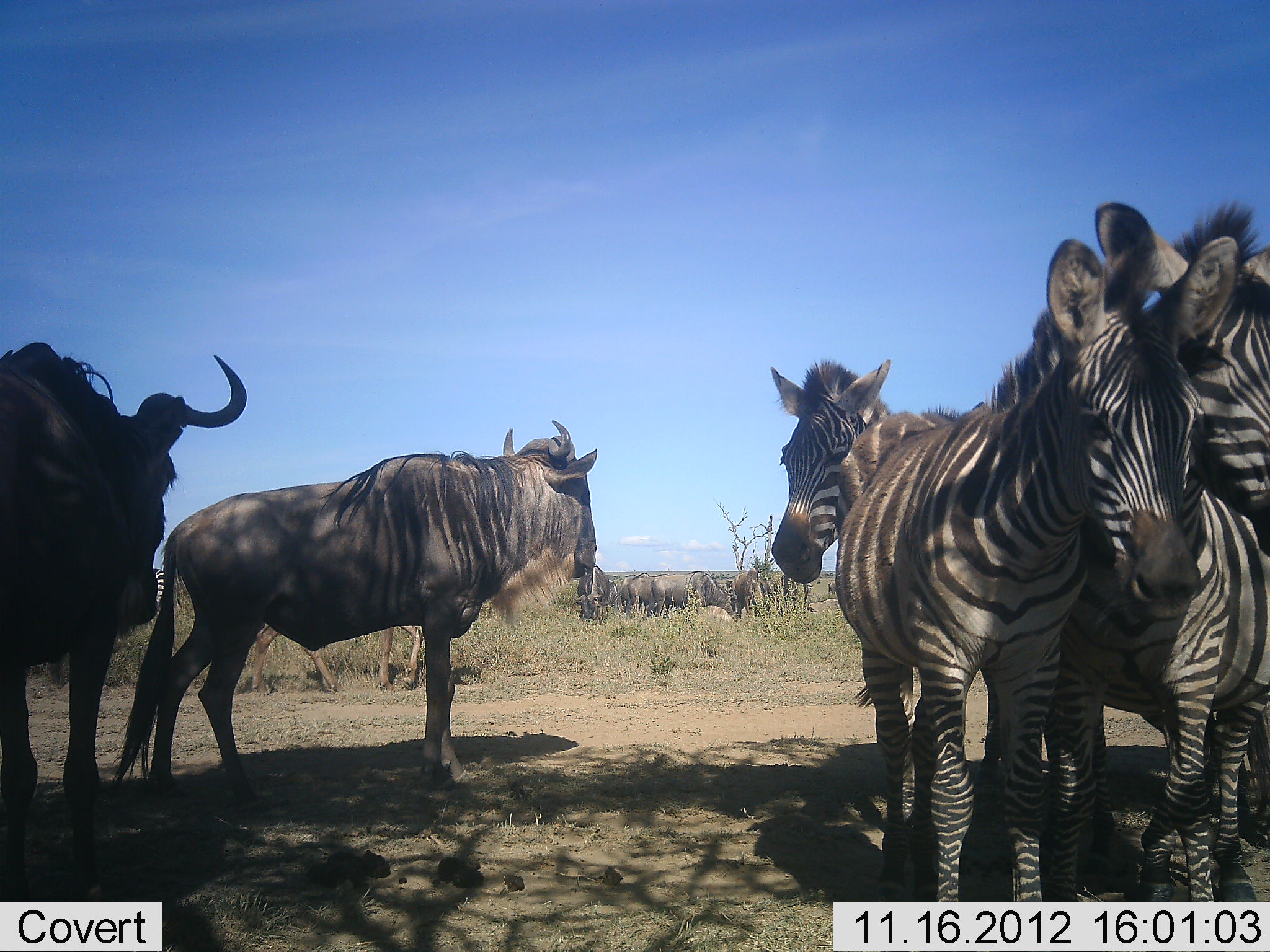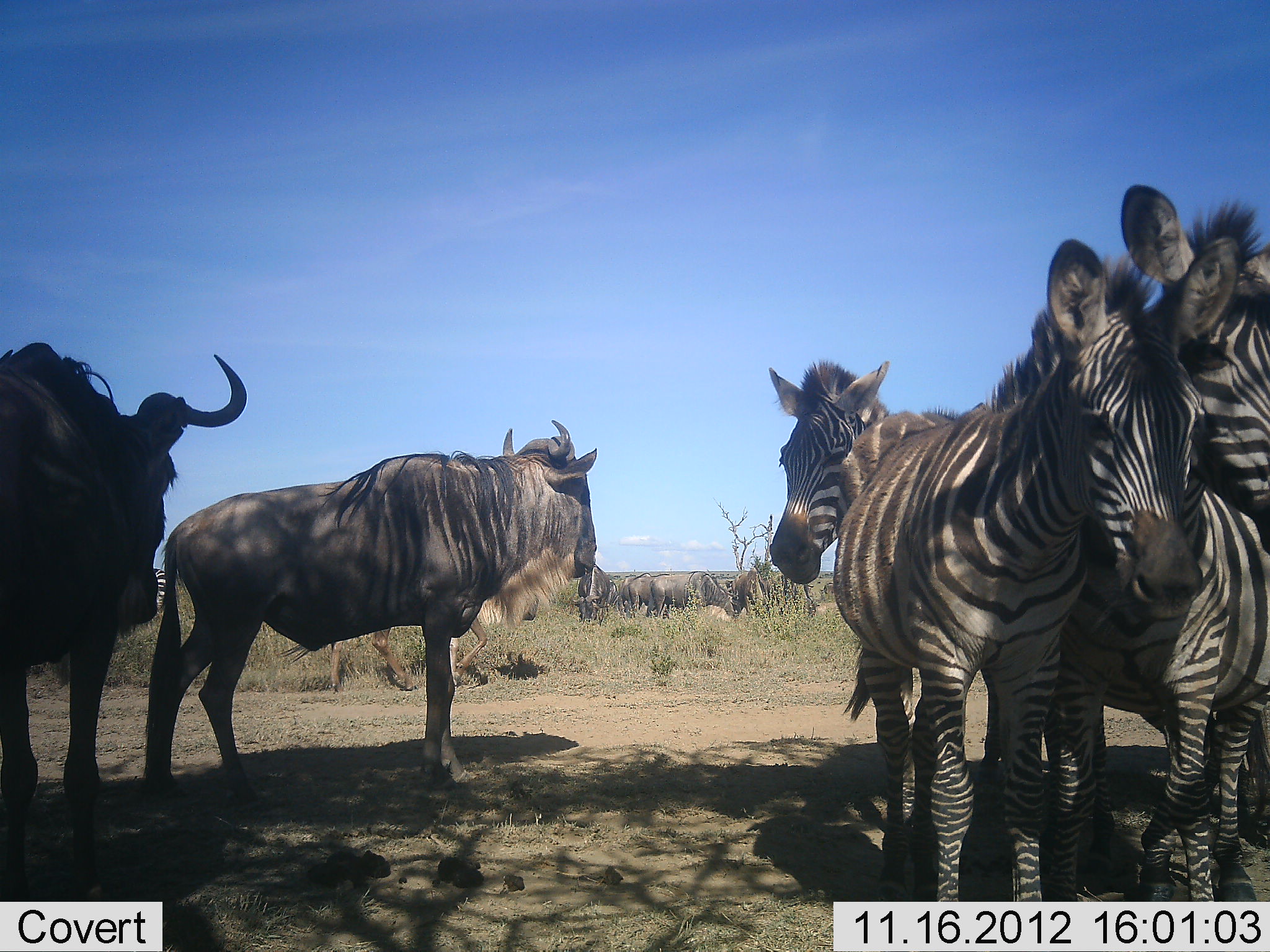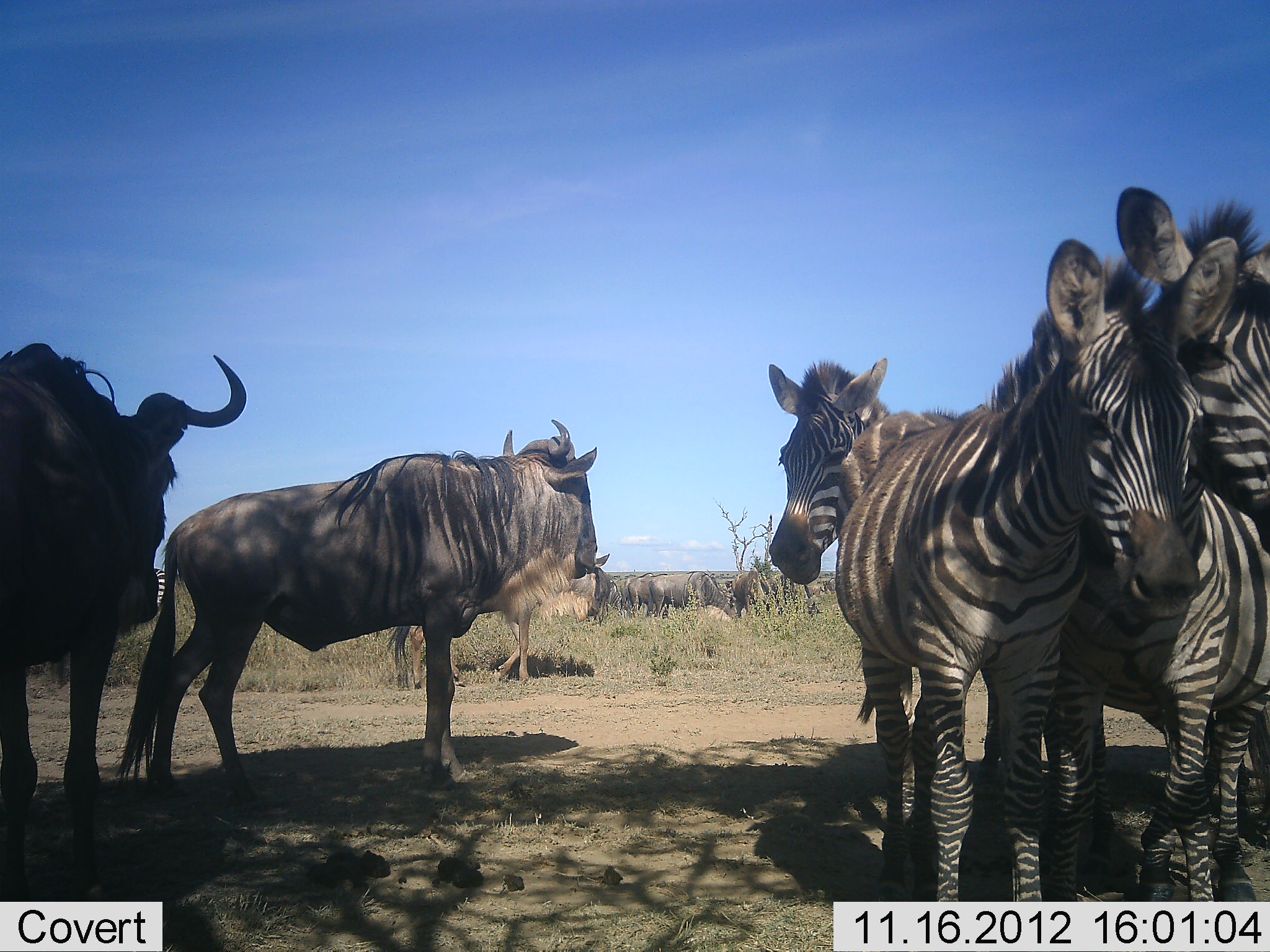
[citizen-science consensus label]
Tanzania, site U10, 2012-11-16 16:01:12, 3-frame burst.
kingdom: Animalia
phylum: Chordata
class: Mammalia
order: Artiodactyla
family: Bovidae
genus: Connochaetes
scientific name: Connochaetes taurinus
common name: blue wildebeest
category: wildebeest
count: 5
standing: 82%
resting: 9%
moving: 45%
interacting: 0%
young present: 0%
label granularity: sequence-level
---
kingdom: Animalia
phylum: Chordata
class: Mammalia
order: Perissodactyla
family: Equidae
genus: Equus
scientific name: Equus quagga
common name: plains zebra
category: zebra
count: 3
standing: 82%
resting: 18%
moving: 9%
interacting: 9%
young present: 36%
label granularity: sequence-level